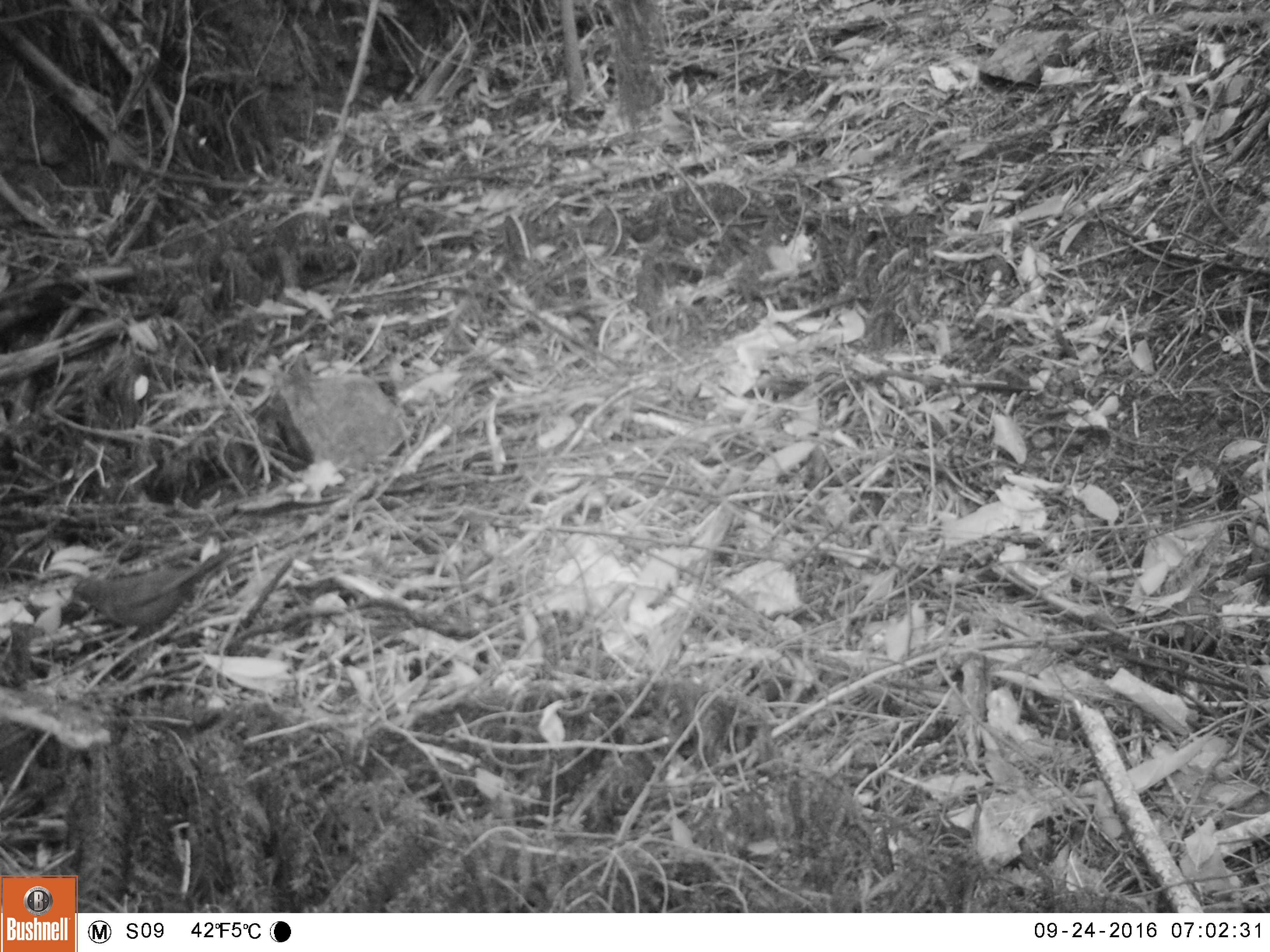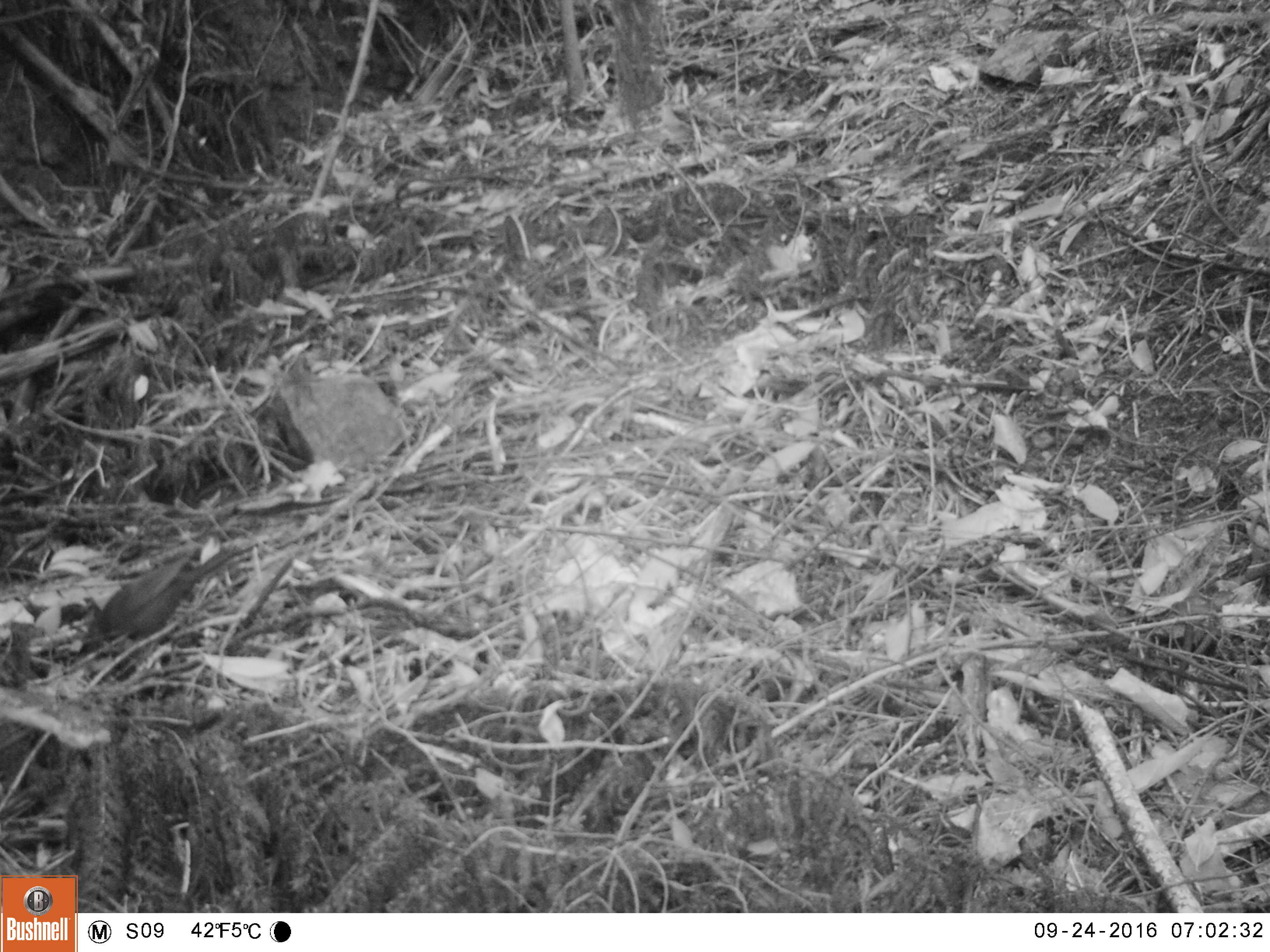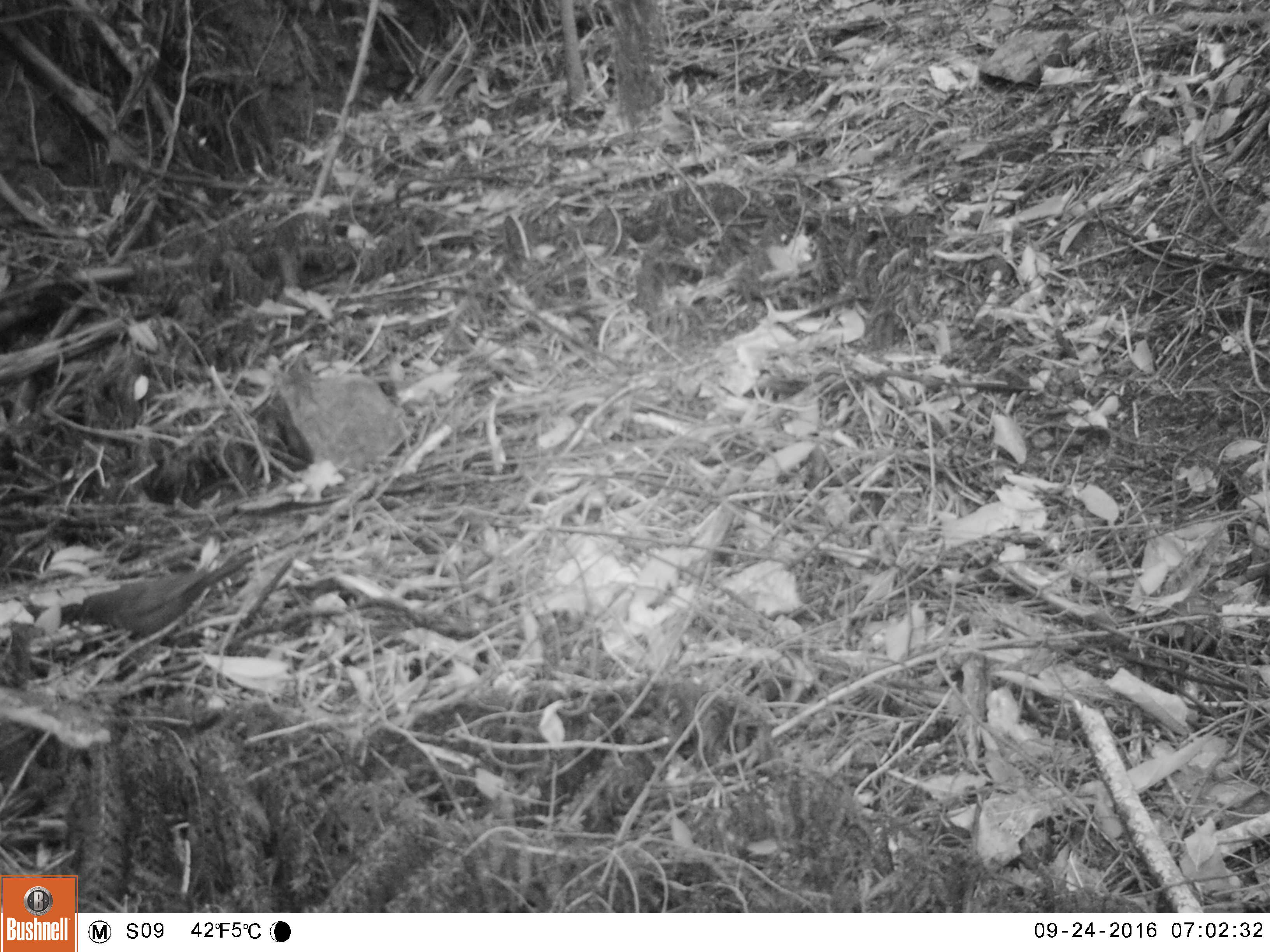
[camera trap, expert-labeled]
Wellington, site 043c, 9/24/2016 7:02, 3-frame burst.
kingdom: Animalia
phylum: Chordata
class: Aves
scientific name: Aves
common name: bird